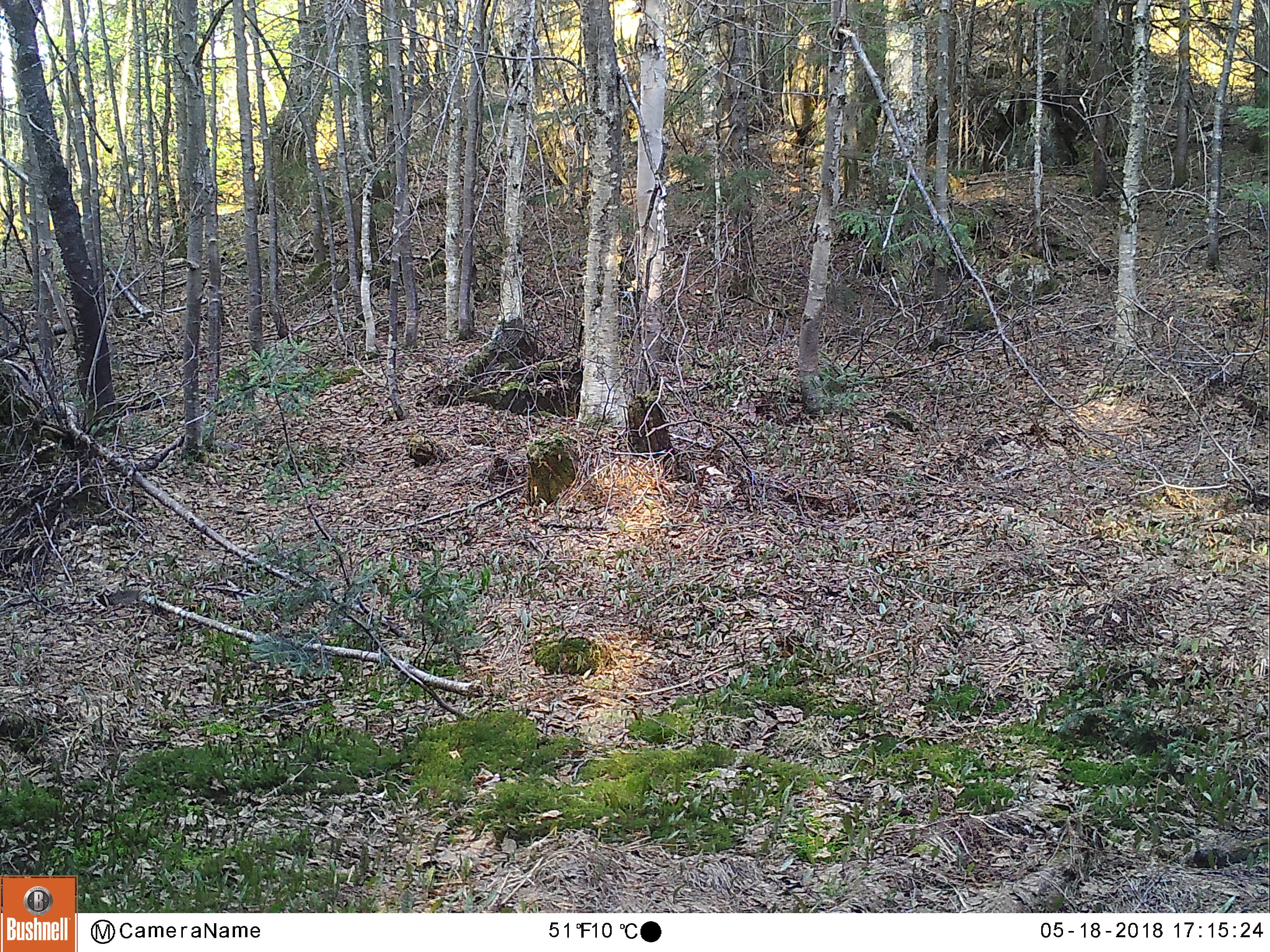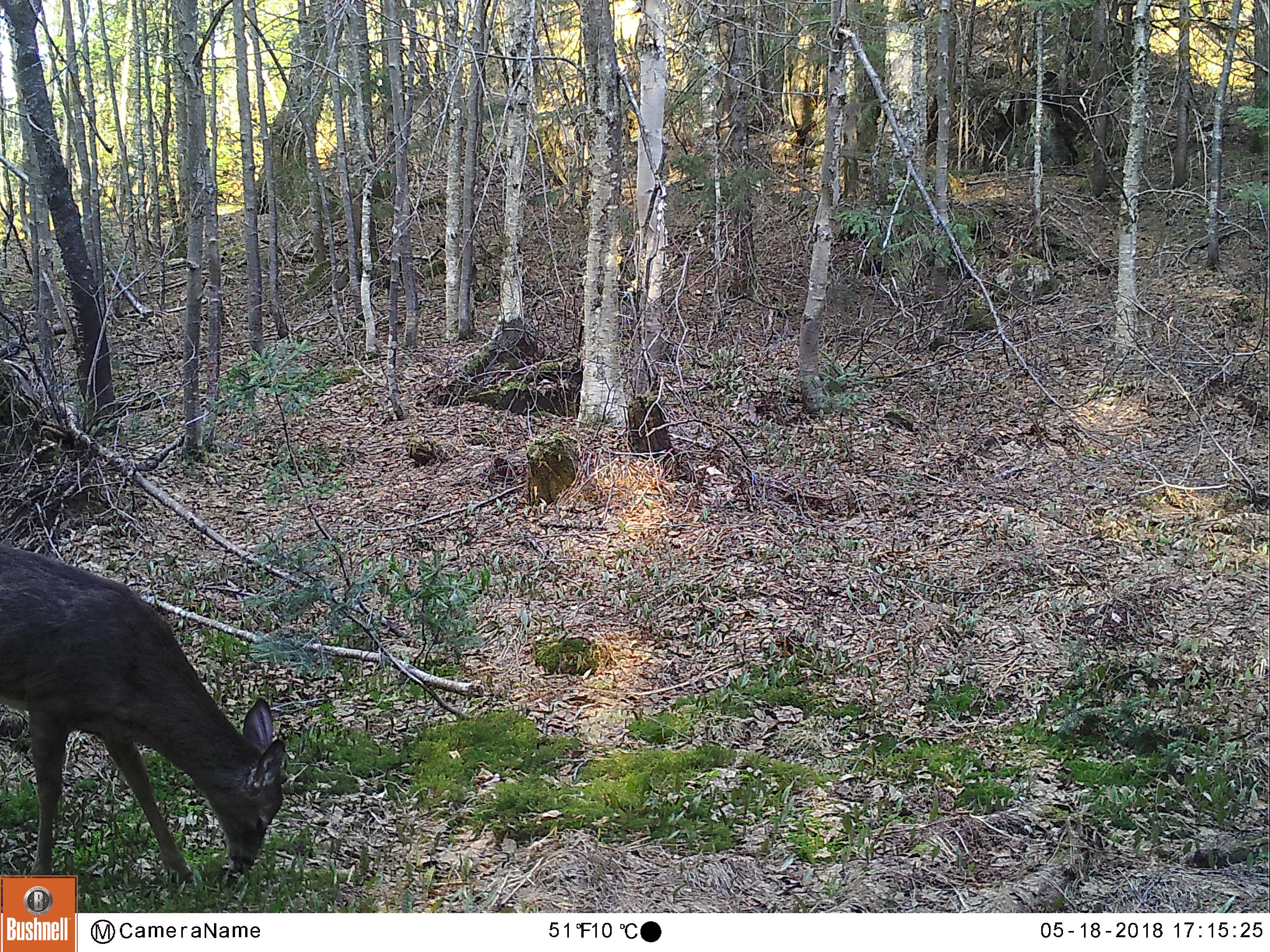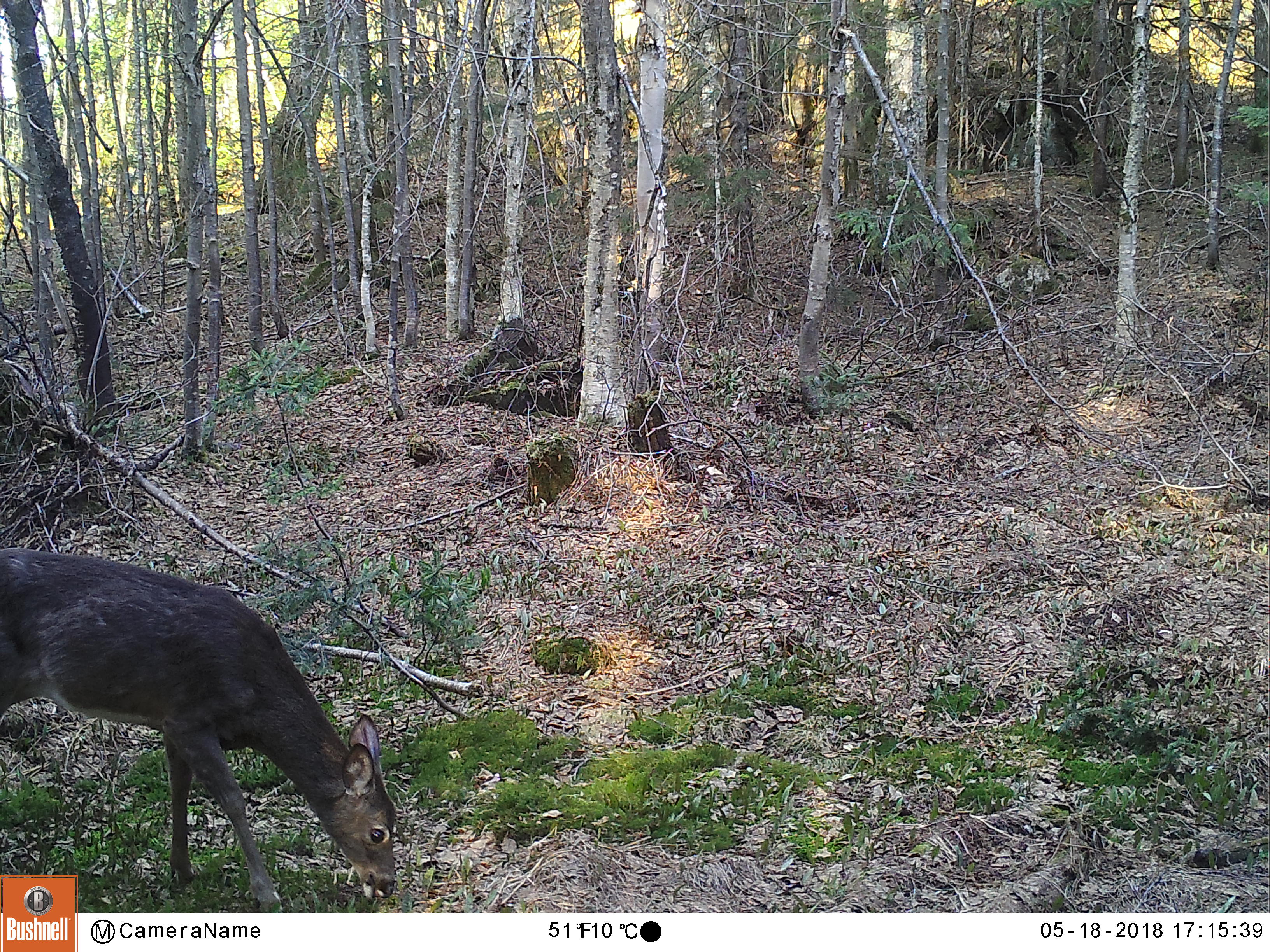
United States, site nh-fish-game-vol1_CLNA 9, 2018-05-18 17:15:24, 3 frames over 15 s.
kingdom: Animalia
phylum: Chordata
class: Mammalia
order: Artiodactyla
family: Cervidae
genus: Odocoileus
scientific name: Odocoileus virginianus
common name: white-tailed deer